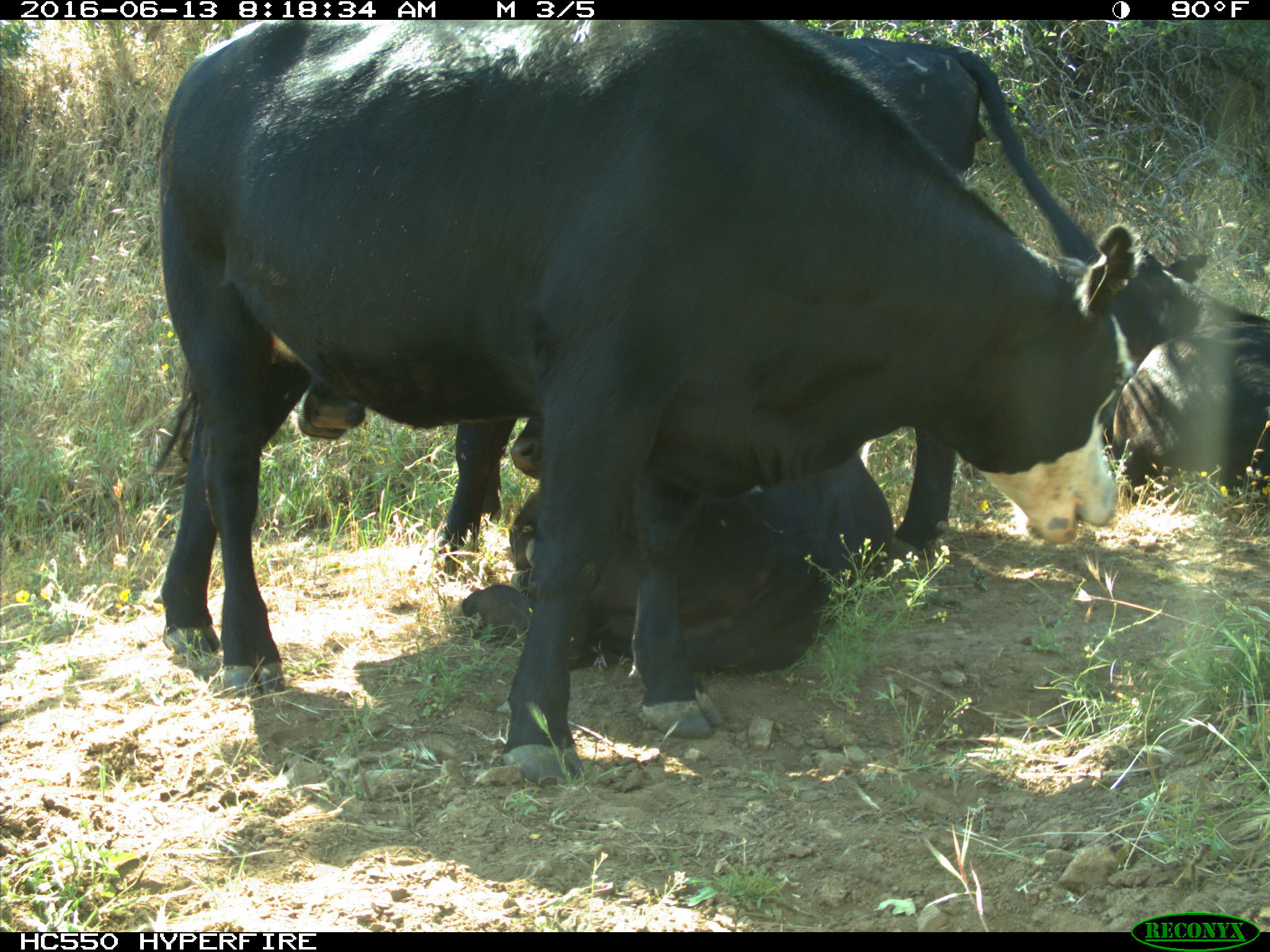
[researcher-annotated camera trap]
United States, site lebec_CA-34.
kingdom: Animalia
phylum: Chordata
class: Mammalia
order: Artiodactyla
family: Bovidae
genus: Bos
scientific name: Bos taurus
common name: domestic cow